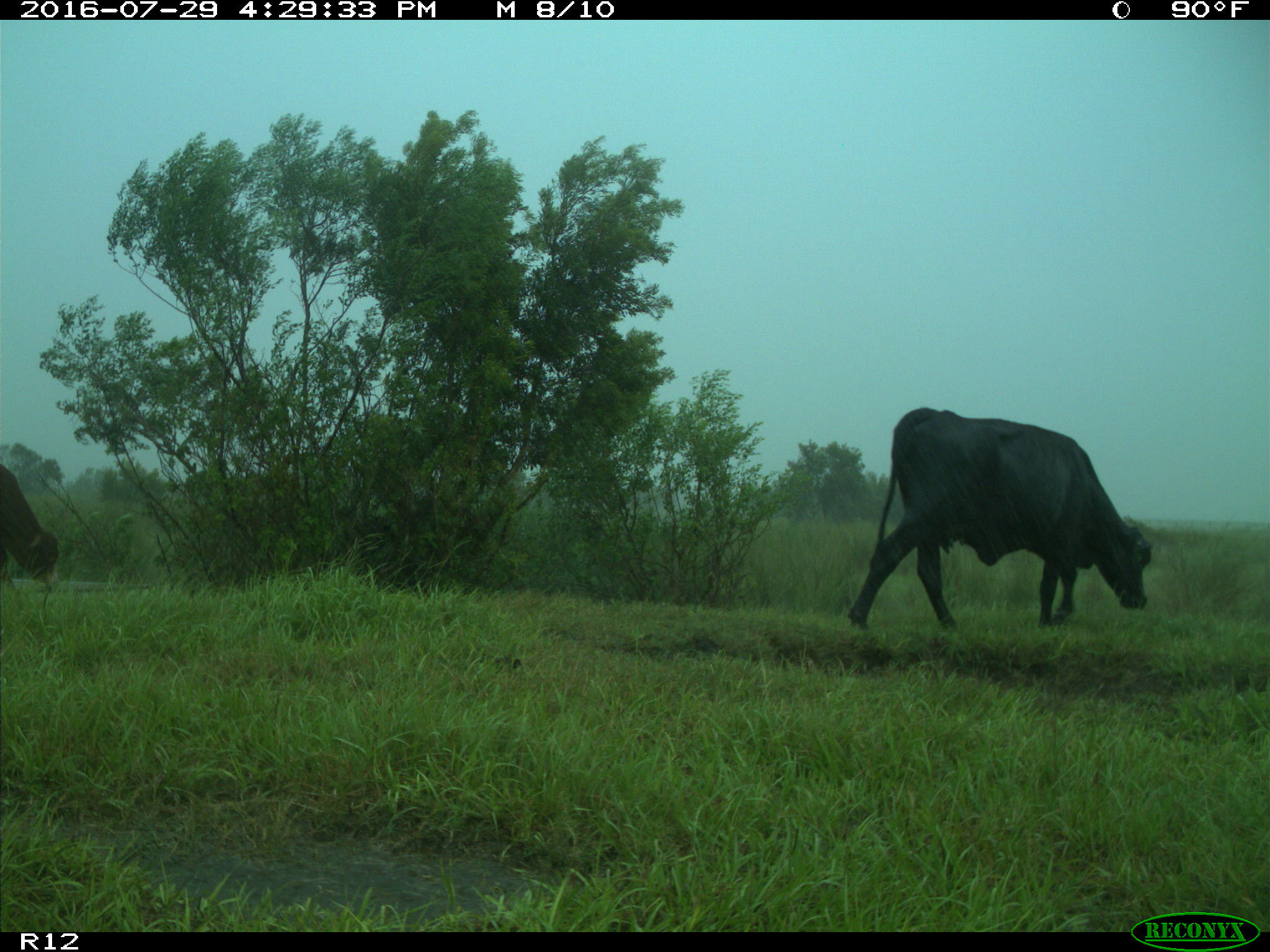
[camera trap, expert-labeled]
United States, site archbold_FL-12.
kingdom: Animalia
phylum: Chordata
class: Mammalia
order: Artiodactyla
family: Bovidae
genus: Bos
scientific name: Bos taurus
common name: domestic cow